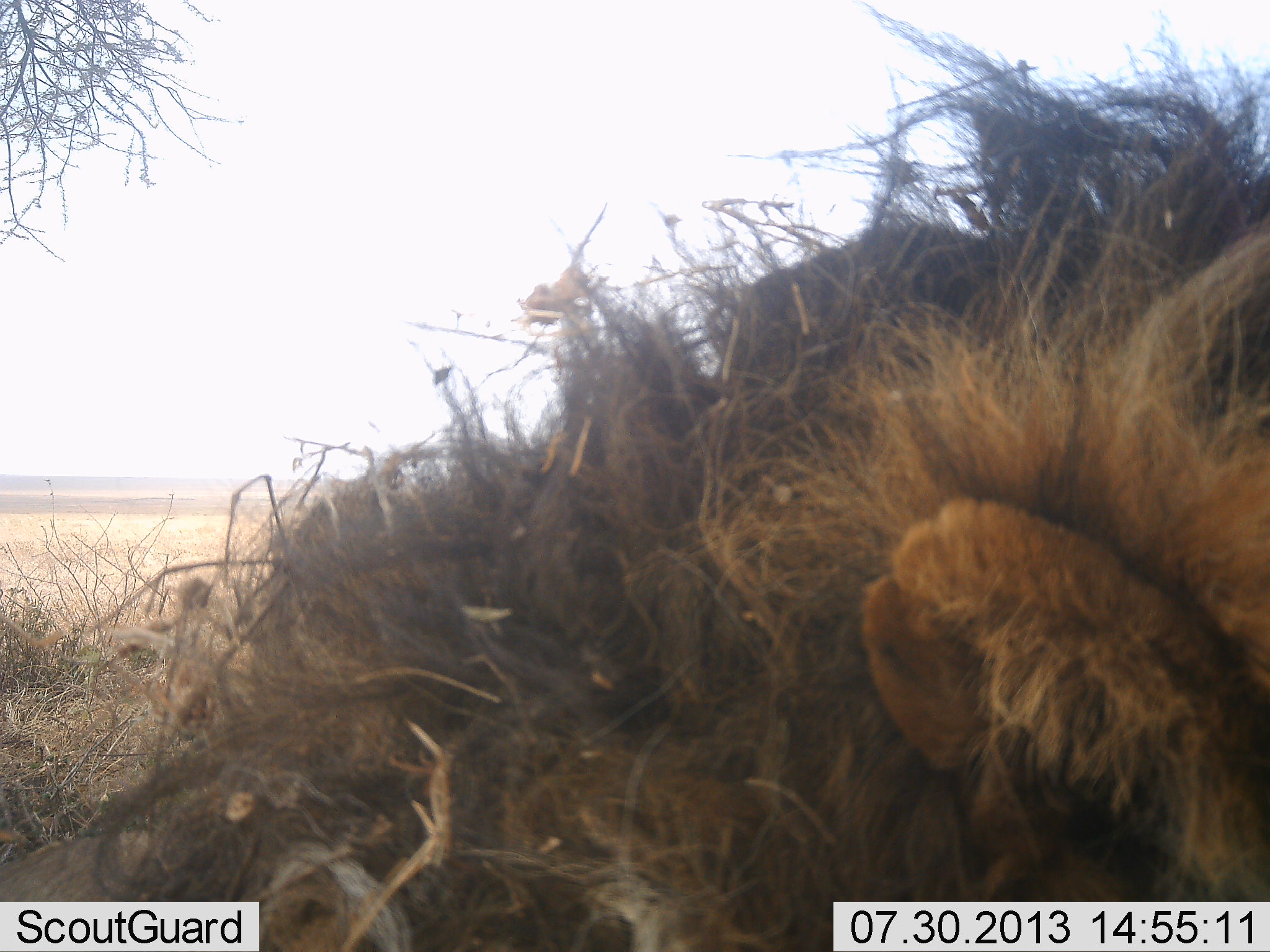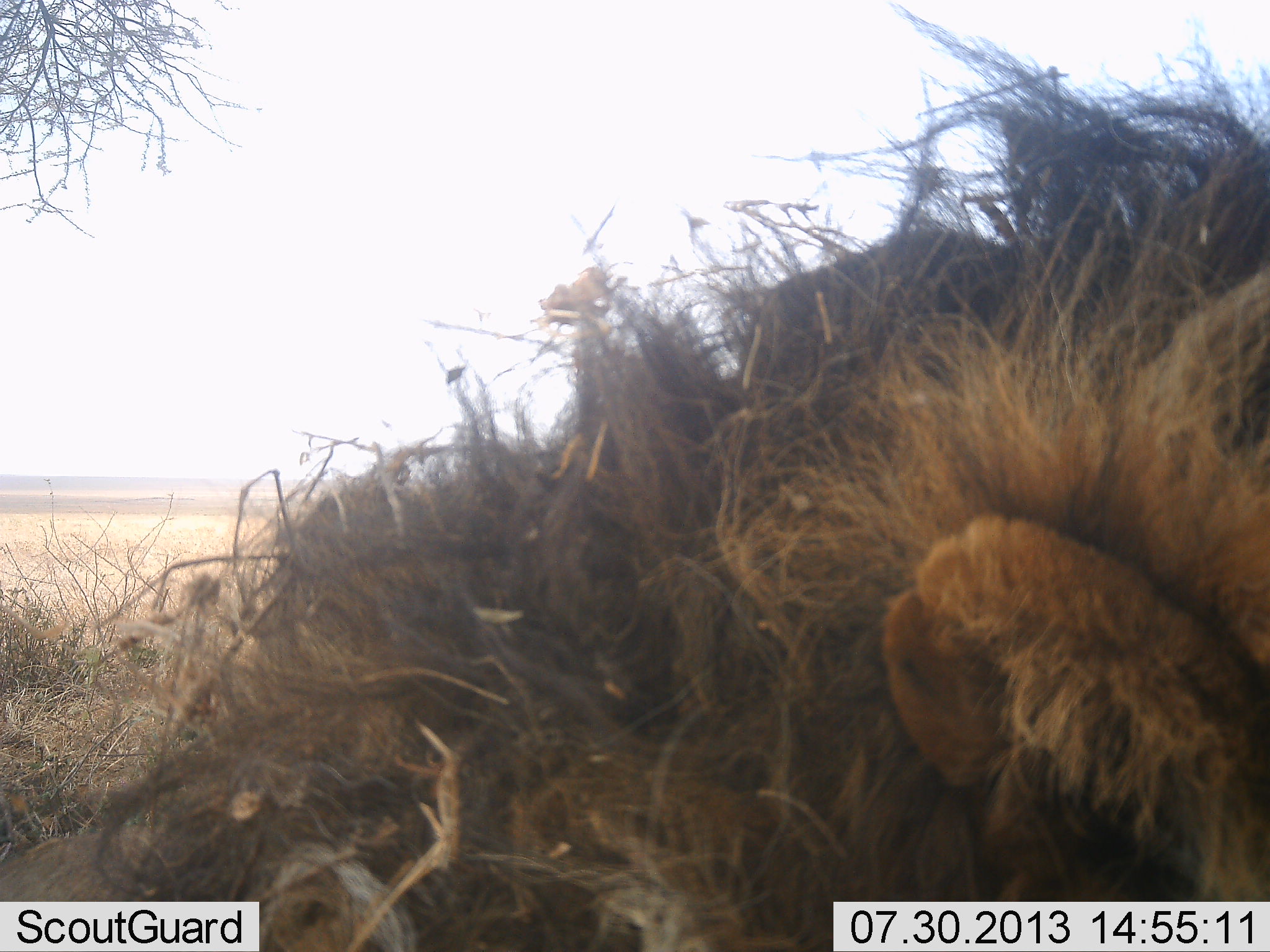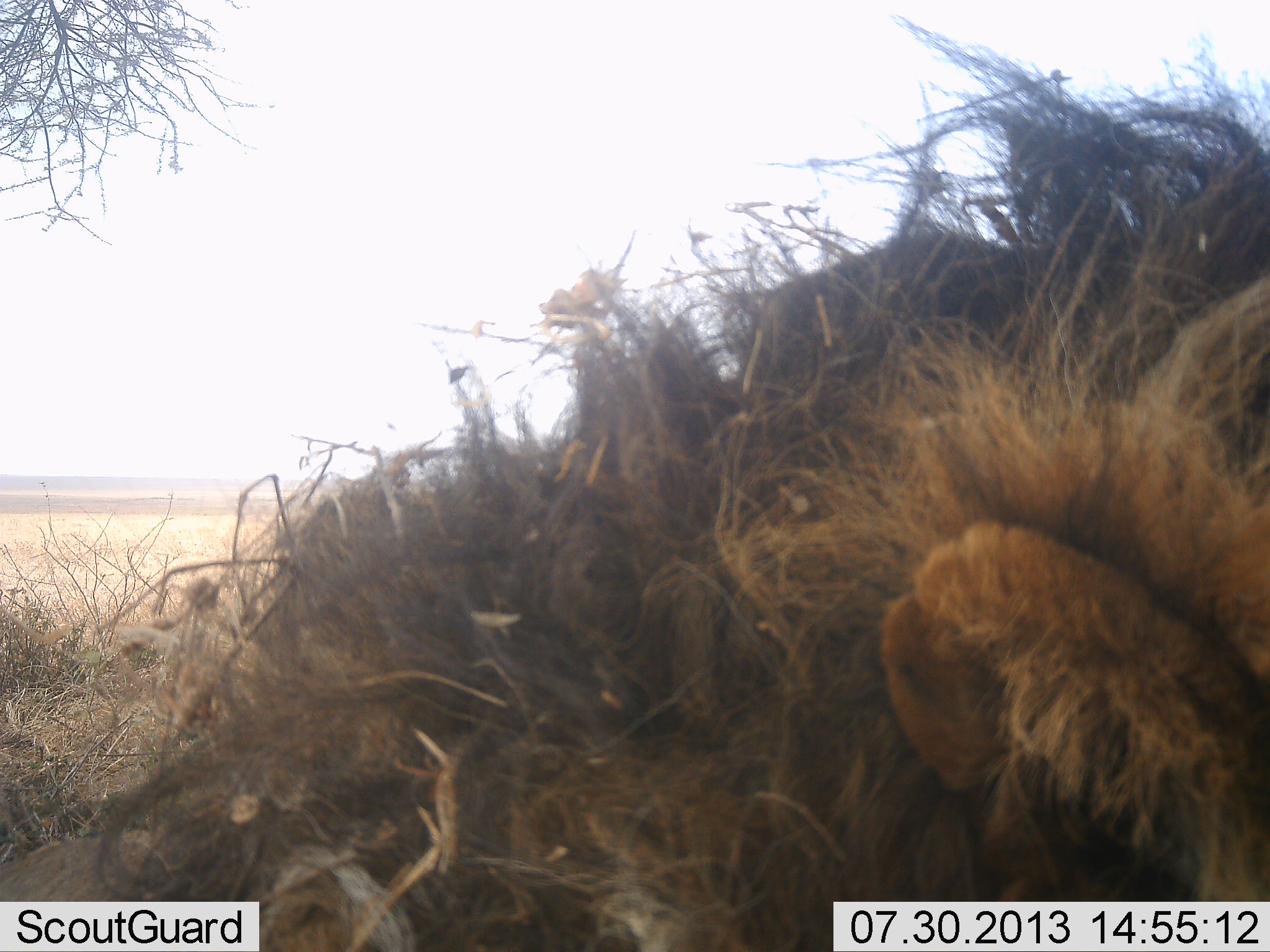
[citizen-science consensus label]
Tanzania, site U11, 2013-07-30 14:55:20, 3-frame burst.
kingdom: Animalia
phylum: Chordata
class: Mammalia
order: Carnivora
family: Felidae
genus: Panthera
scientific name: Panthera leo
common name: lion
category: lionmale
Lionmale (lion) (Panthera leo), count 1. Behavior (volunteer vote fractions): standing 0%, resting 90%, moving 0%, interacting 10%. Young present (vote fraction): 0%. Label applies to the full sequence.